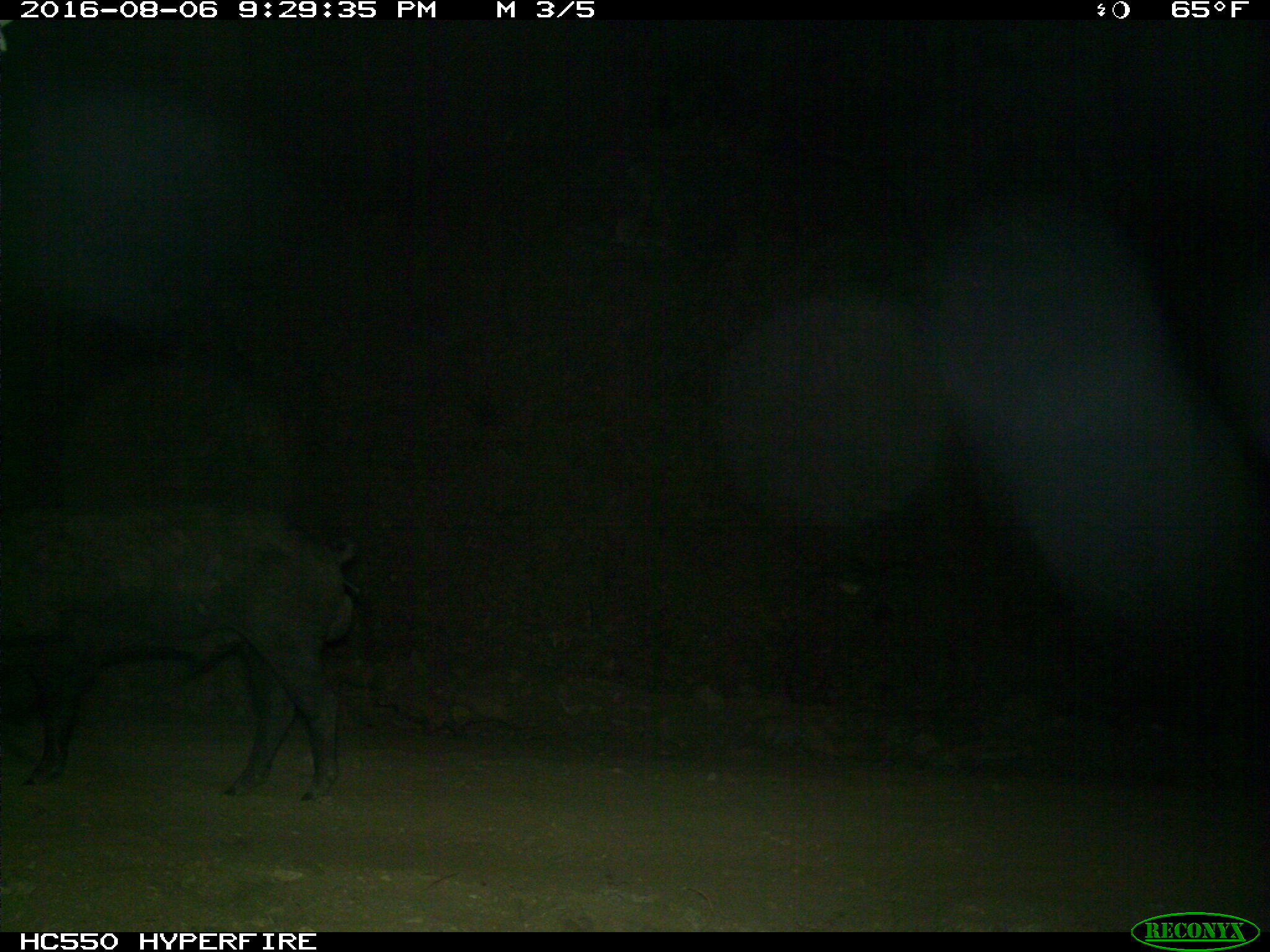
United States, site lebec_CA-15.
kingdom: Animalia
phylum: Chordata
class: Mammalia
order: Artiodactyla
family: Suidae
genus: Sus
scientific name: Sus scrofa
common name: wild boar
Sus scrofa (wild boar).